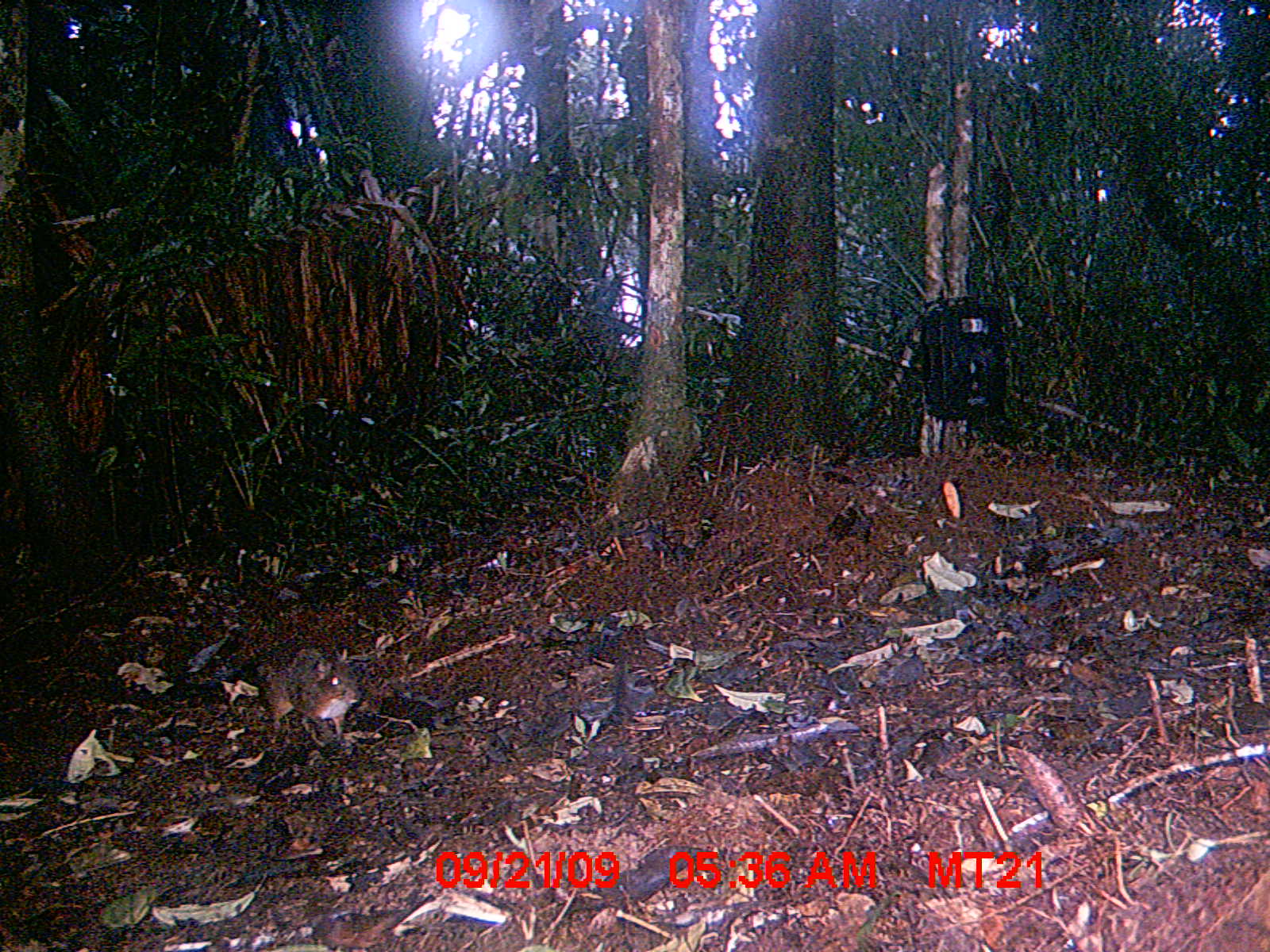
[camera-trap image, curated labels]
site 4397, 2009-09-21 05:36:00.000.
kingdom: Animalia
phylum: Chordata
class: Mammalia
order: Rodentia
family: Nesomyidae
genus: Nesomys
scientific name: Nesomys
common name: nesomys rodents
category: nesomys sp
Nesomys sp (nesomys rodents) (Nesomys), count 1.